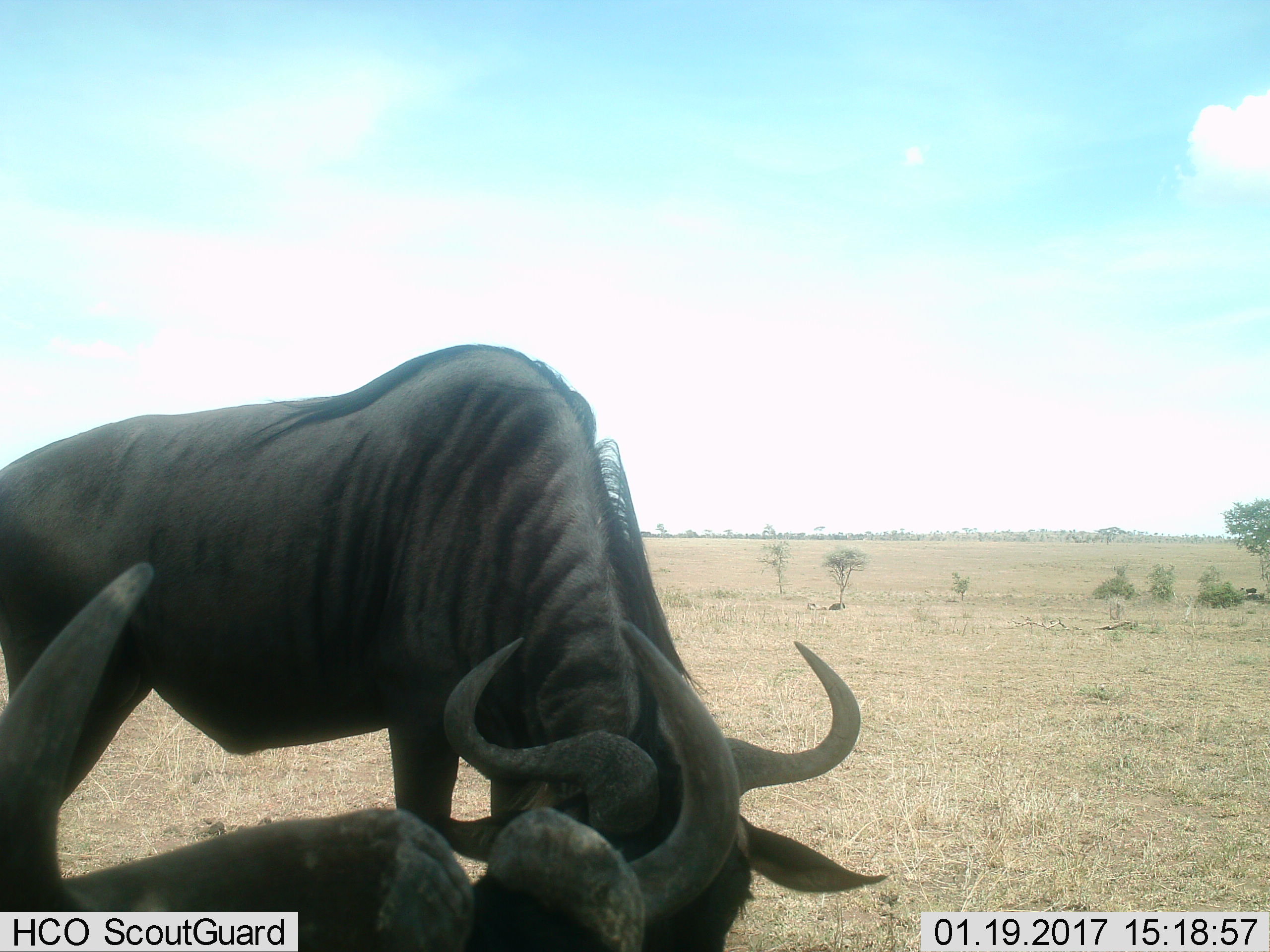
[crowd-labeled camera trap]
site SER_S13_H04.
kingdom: Animalia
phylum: Chordata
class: Mammalia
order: Artiodactyla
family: Bovidae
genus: Connochaetes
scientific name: Connochaetes taurinus taurinus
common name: blue wildebeest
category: wildebeestblue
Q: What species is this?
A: Wildebeestblue (blue wildebeest) (Connochaetes taurinus taurinus).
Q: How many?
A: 2.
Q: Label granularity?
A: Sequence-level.